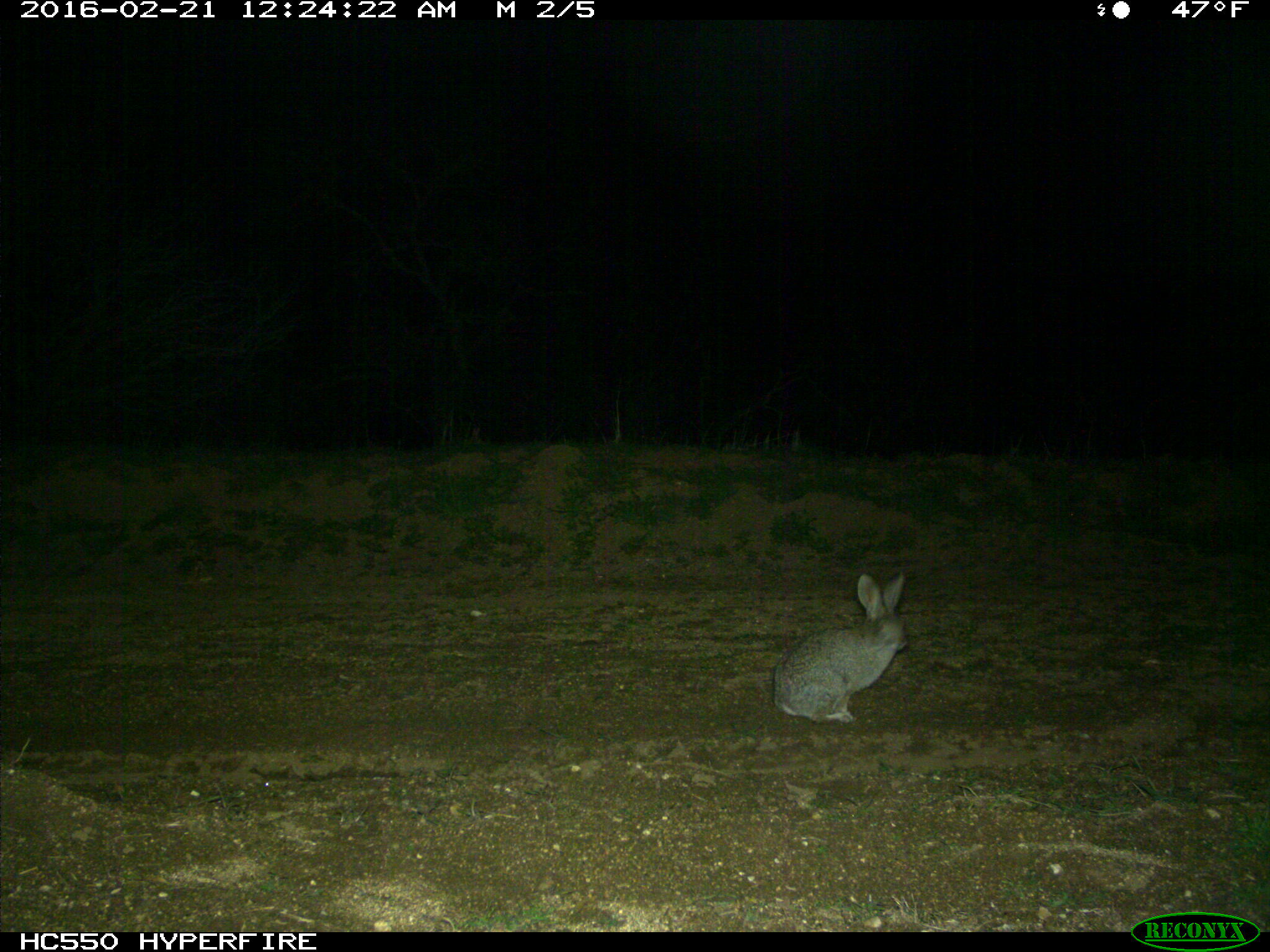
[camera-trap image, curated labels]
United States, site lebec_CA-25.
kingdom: Animalia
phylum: Chordata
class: Mammalia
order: Lagomorpha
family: Leporidae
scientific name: Leporidae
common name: rabbits and hares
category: unidentified rabbit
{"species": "unidentified rabbit (rabbits and hares) (Leporidae)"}